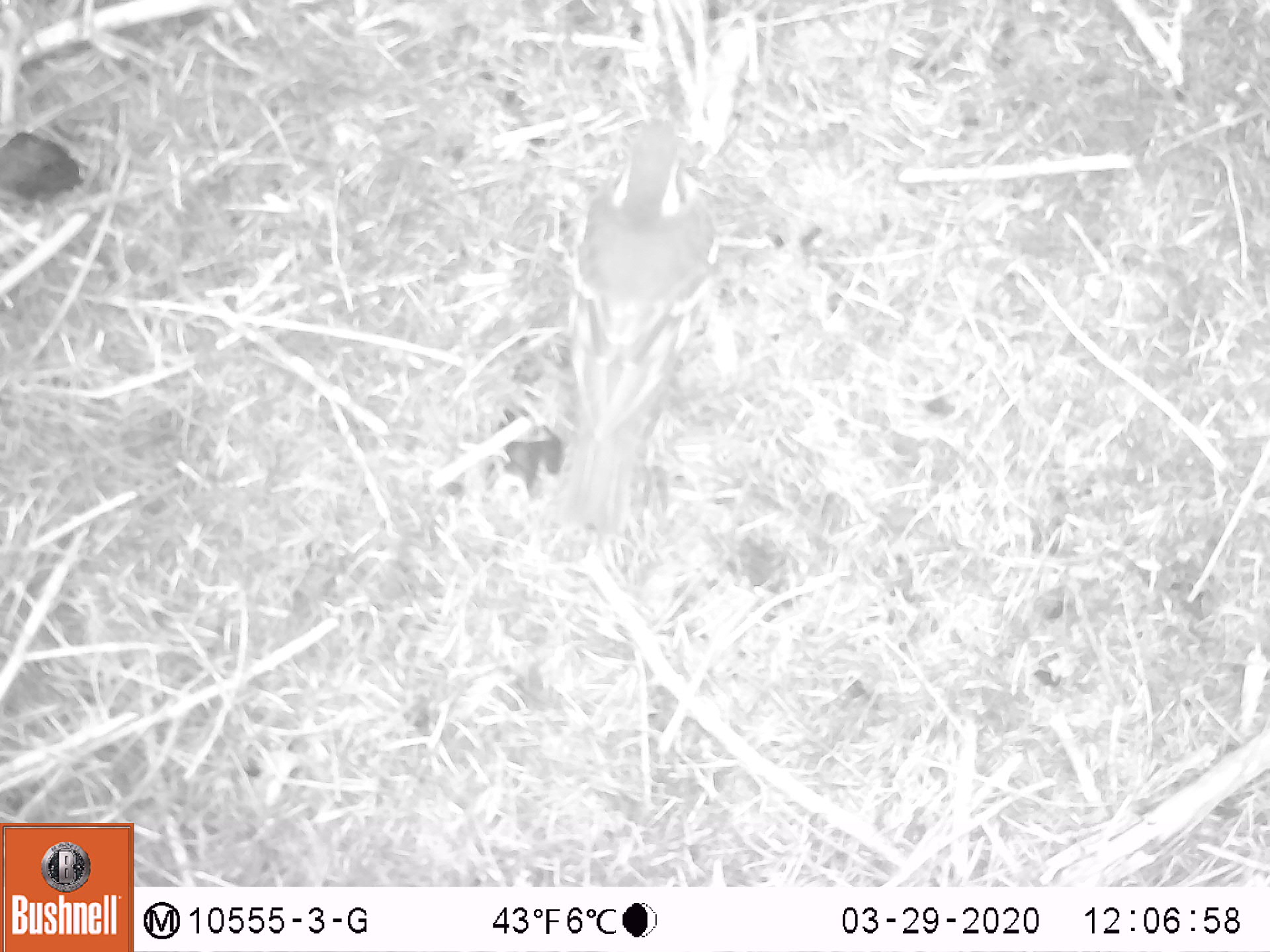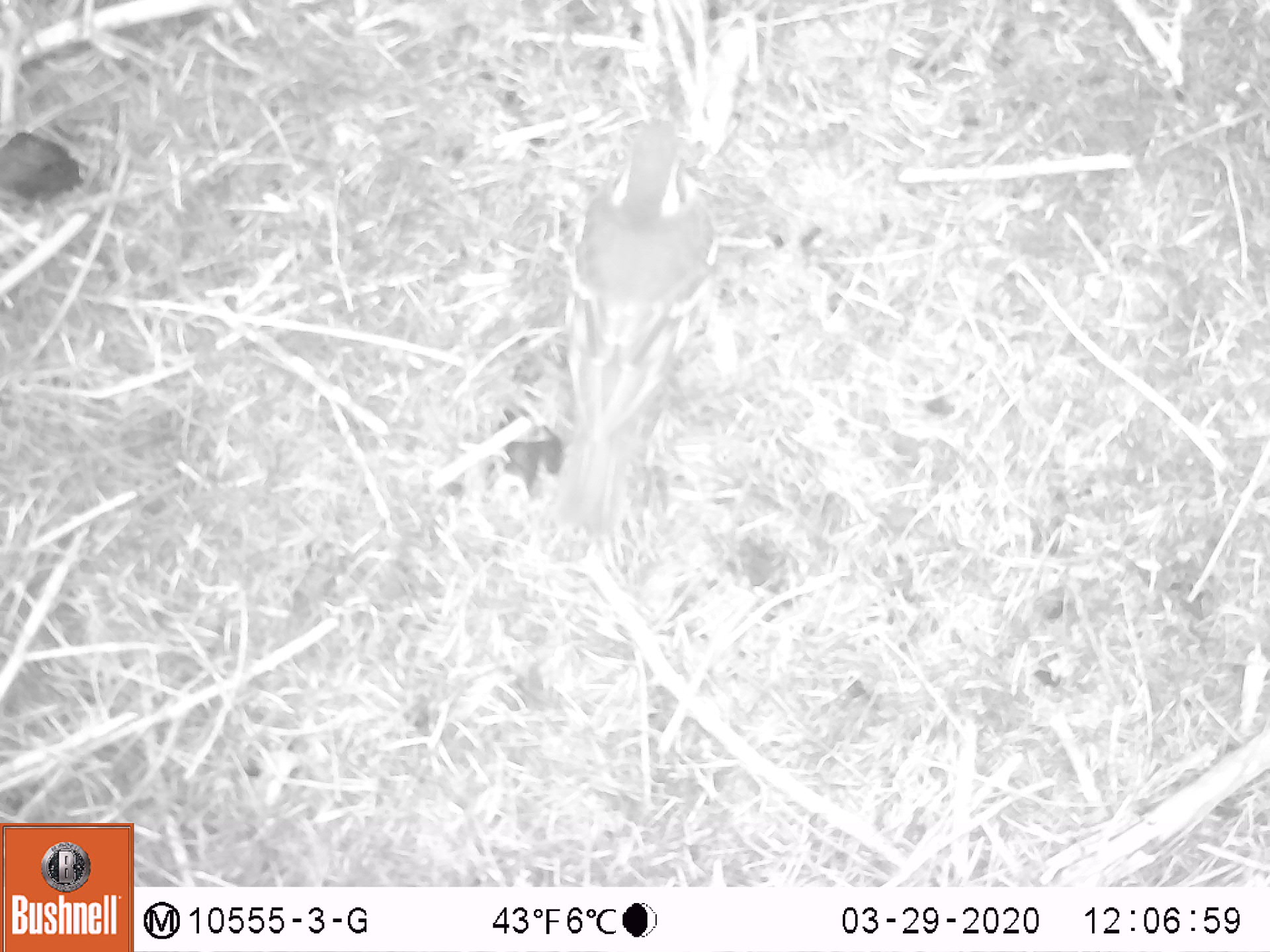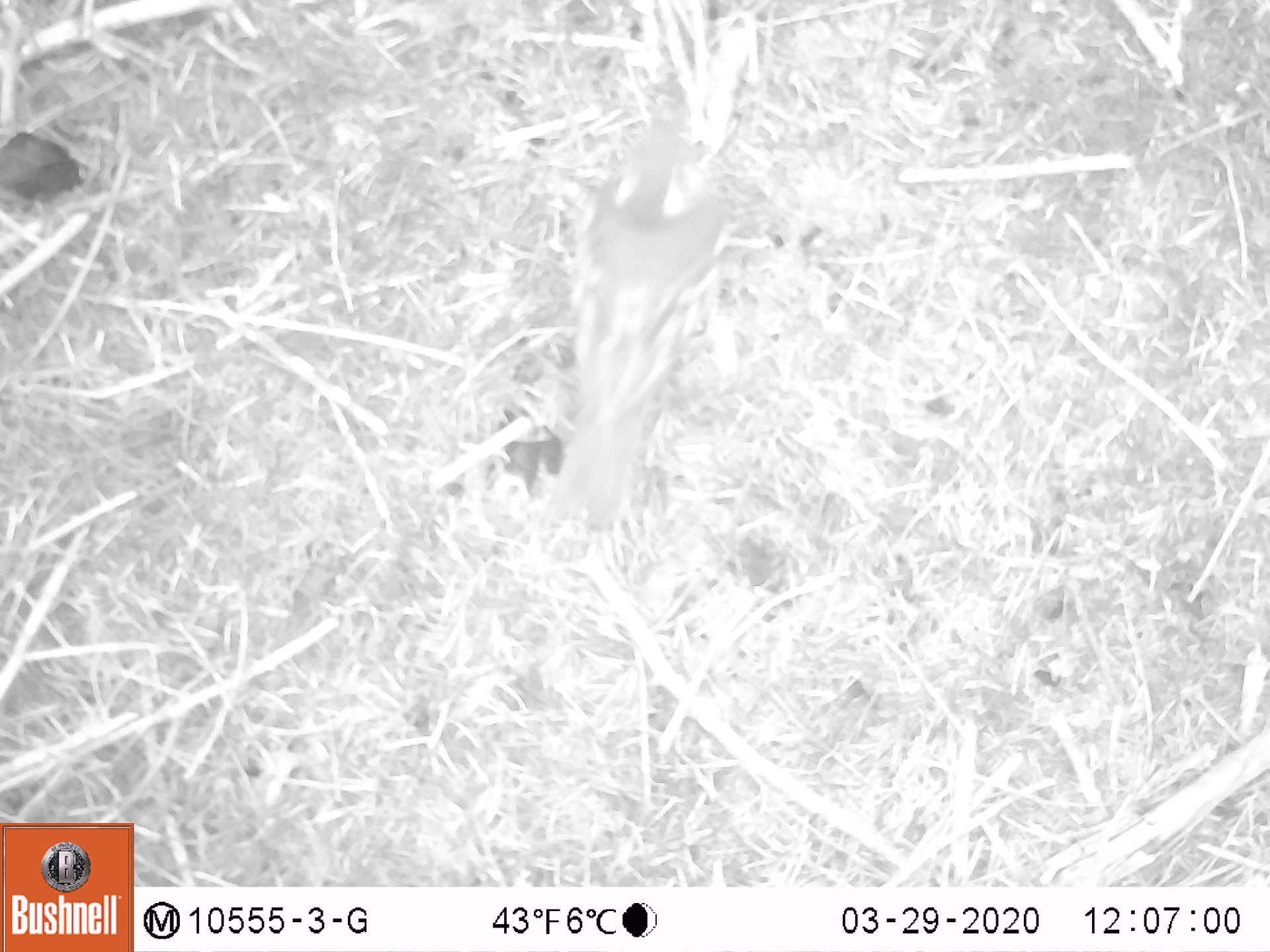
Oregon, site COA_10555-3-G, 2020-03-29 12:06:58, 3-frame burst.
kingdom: Animalia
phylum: Chordata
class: Aves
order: Passeriformes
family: Turdidae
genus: Ixoreus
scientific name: Ixoreus naevius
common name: varied thrush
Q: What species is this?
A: Varied thrush (Ixoreus naevius).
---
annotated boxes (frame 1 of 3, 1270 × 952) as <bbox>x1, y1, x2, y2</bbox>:
varied thrush: <bbox>554, 111, 728, 527</bbox>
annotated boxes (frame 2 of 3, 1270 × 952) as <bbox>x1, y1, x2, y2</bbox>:
varied thrush: <bbox>543, 111, 728, 536</bbox>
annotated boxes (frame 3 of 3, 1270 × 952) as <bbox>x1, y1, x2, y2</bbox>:
varied thrush: <bbox>551, 105, 728, 528</bbox>